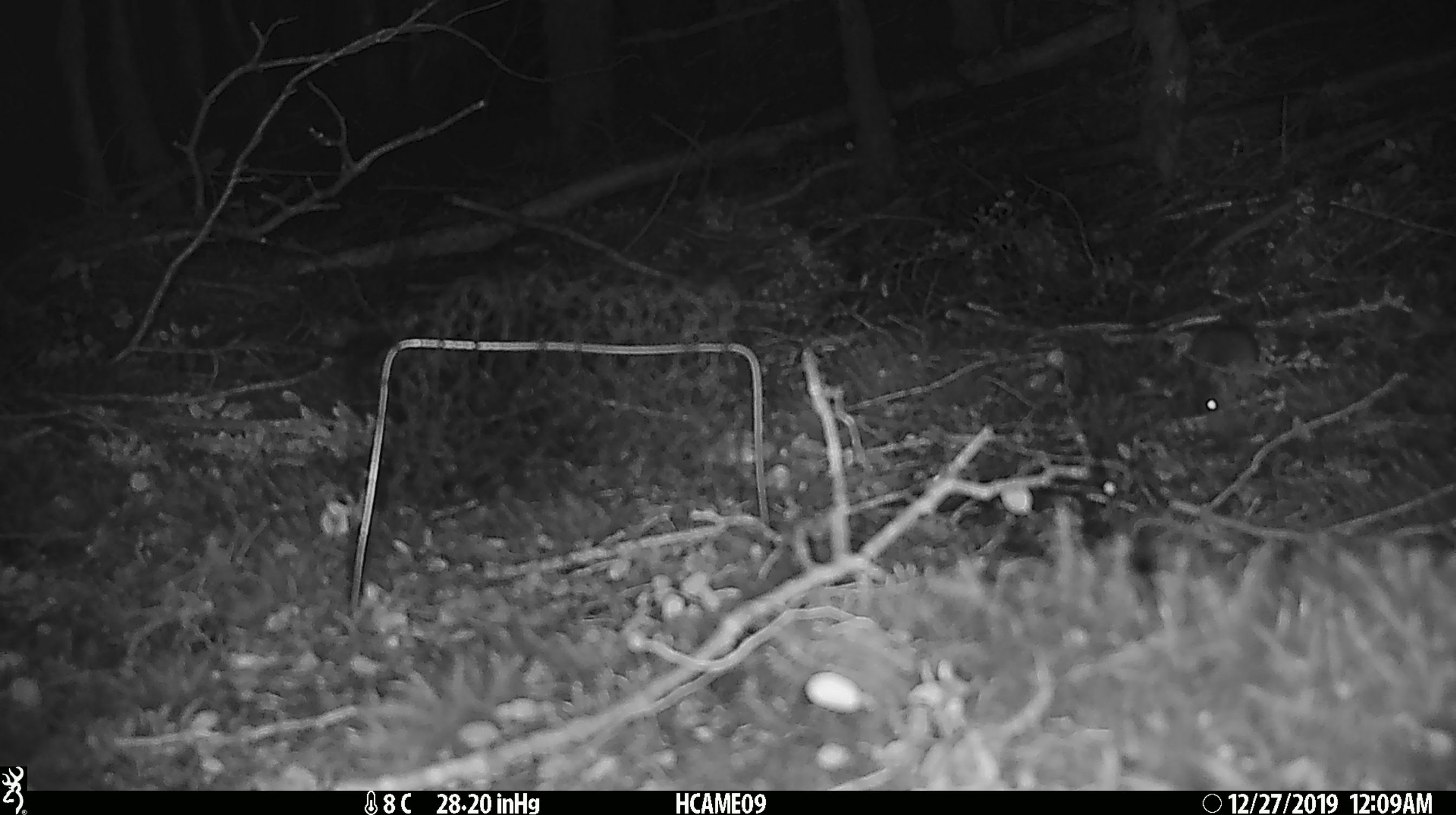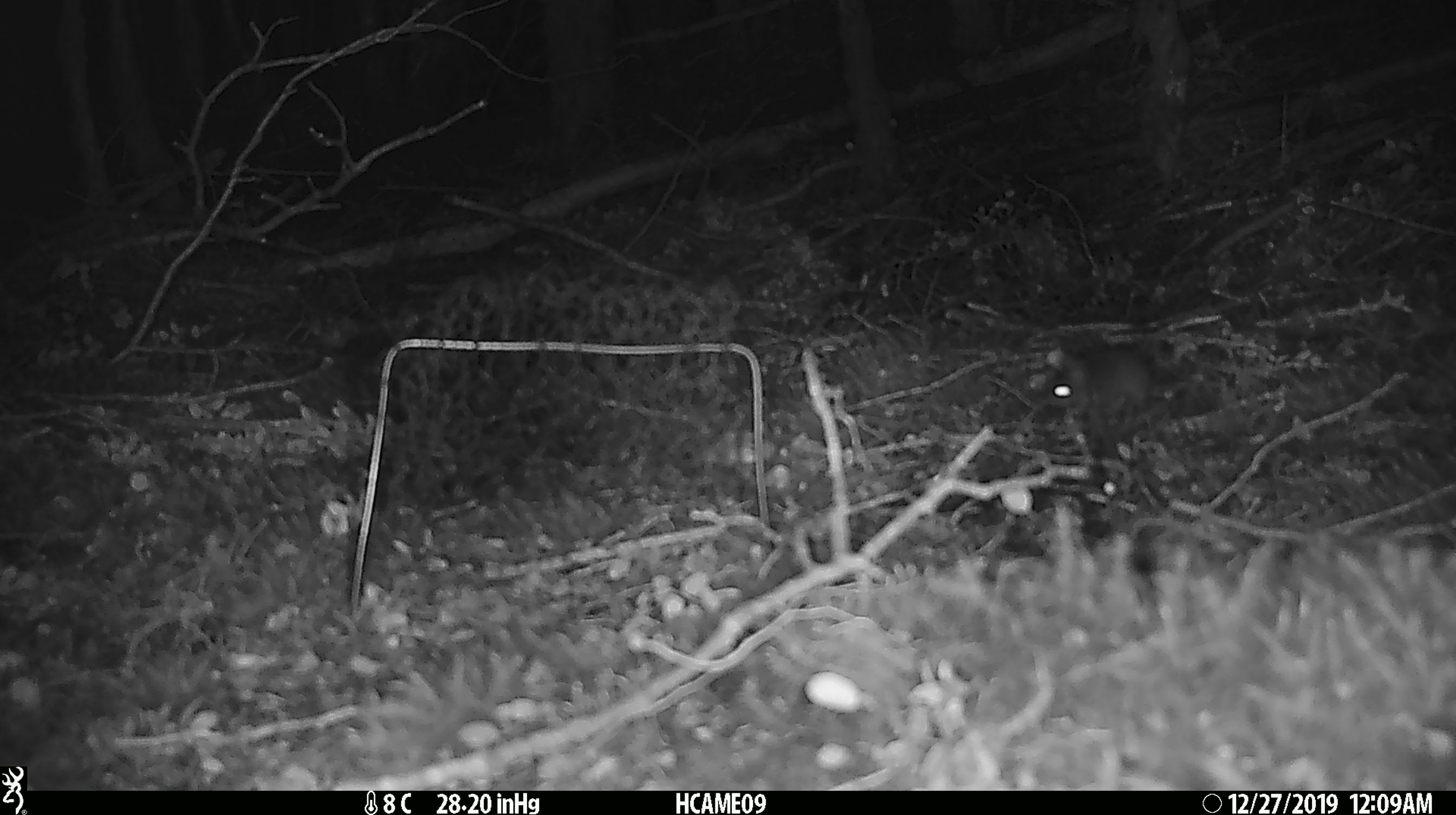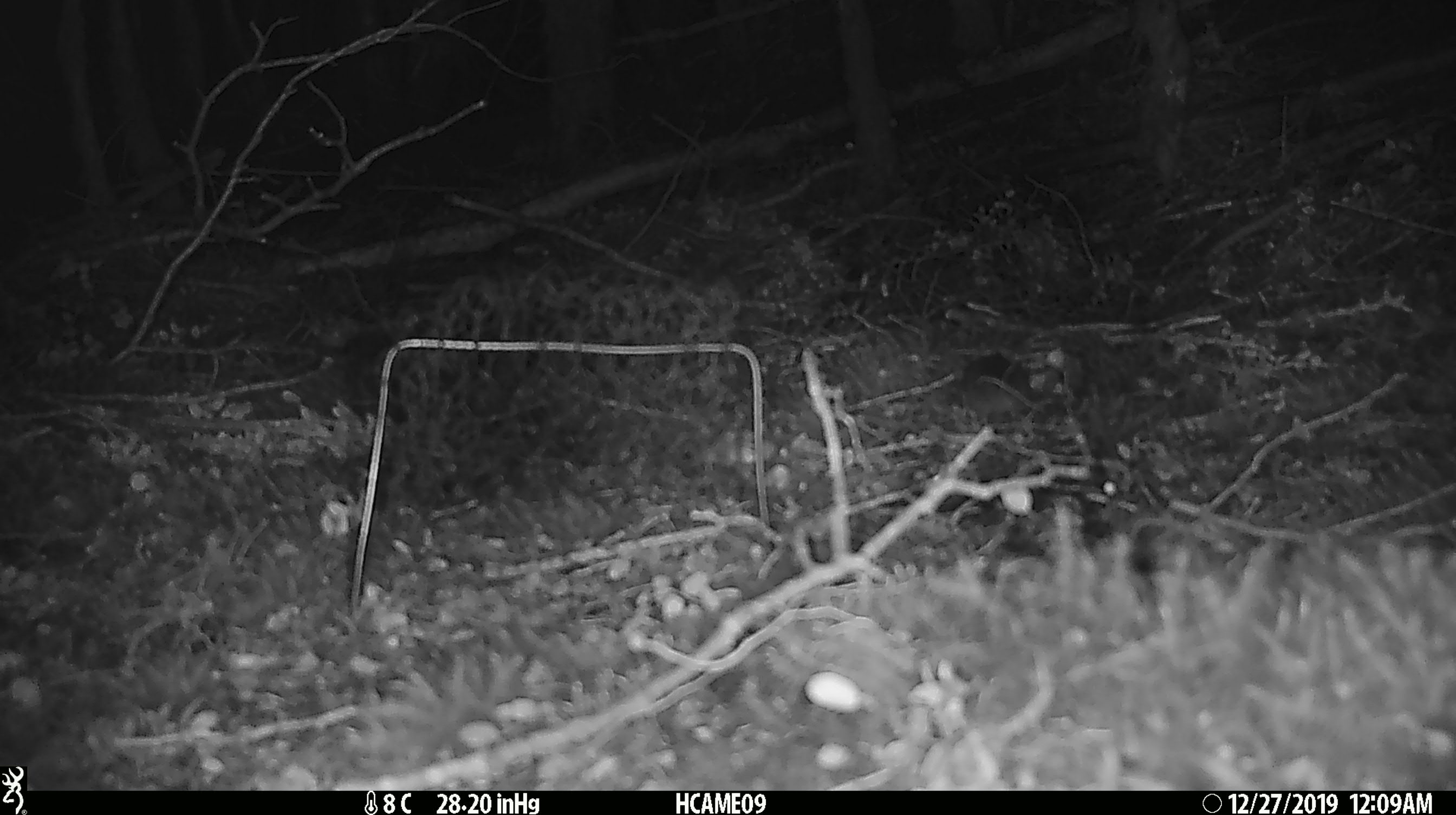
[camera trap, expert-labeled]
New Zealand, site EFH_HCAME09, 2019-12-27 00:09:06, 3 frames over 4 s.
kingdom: Animalia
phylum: Chordata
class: Mammalia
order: Rodentia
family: Muridae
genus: Mus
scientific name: Mus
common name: mouse